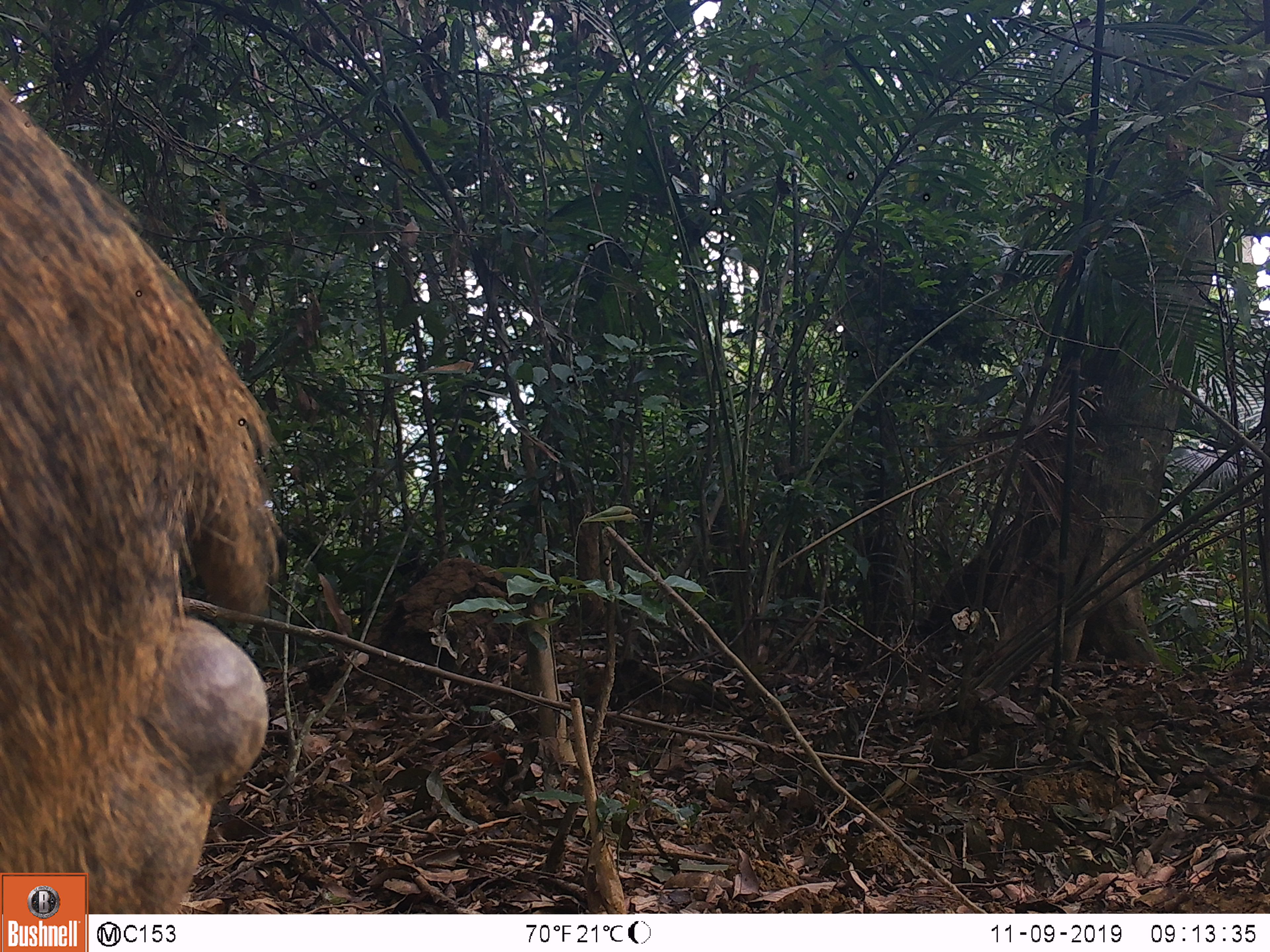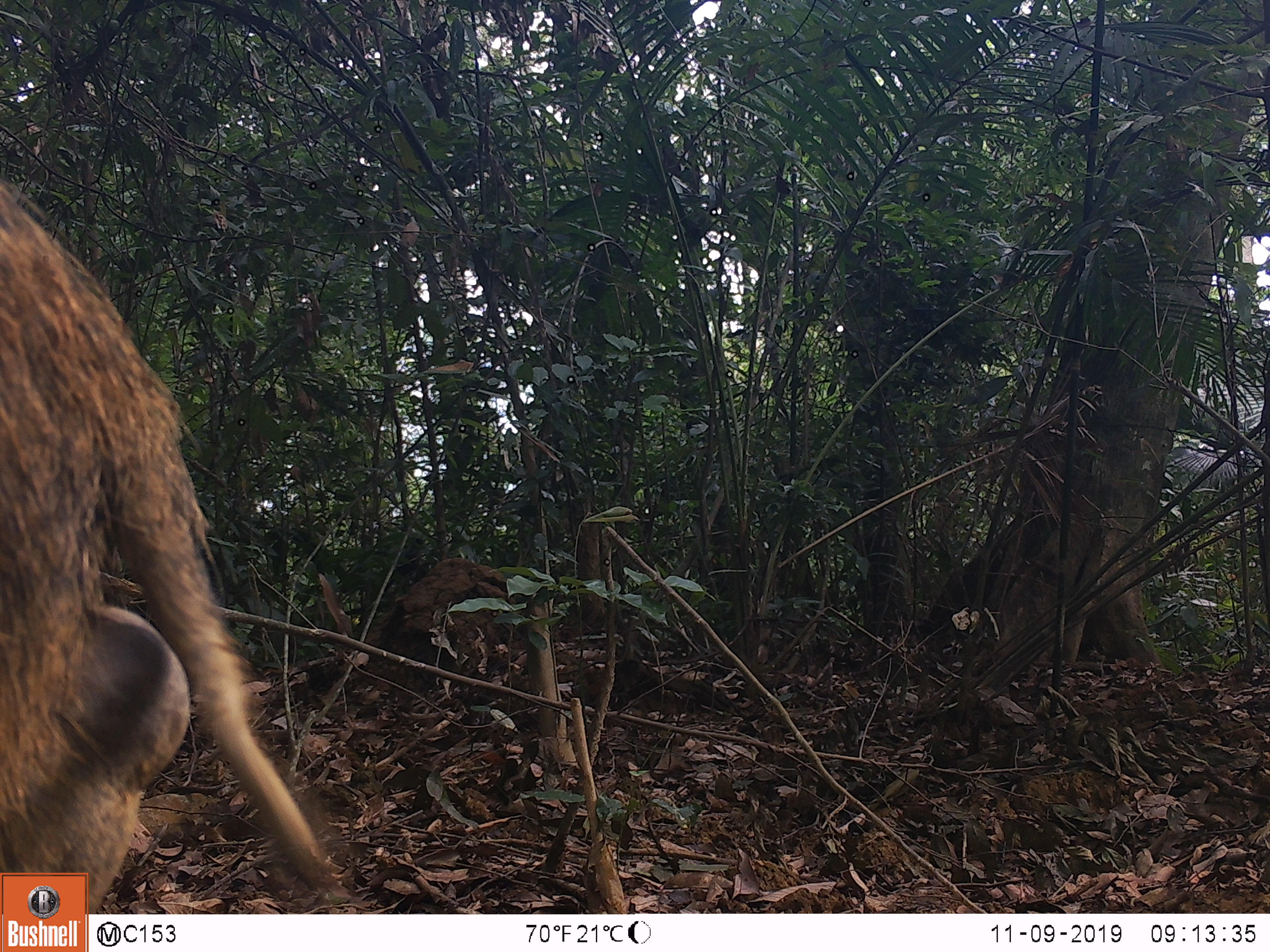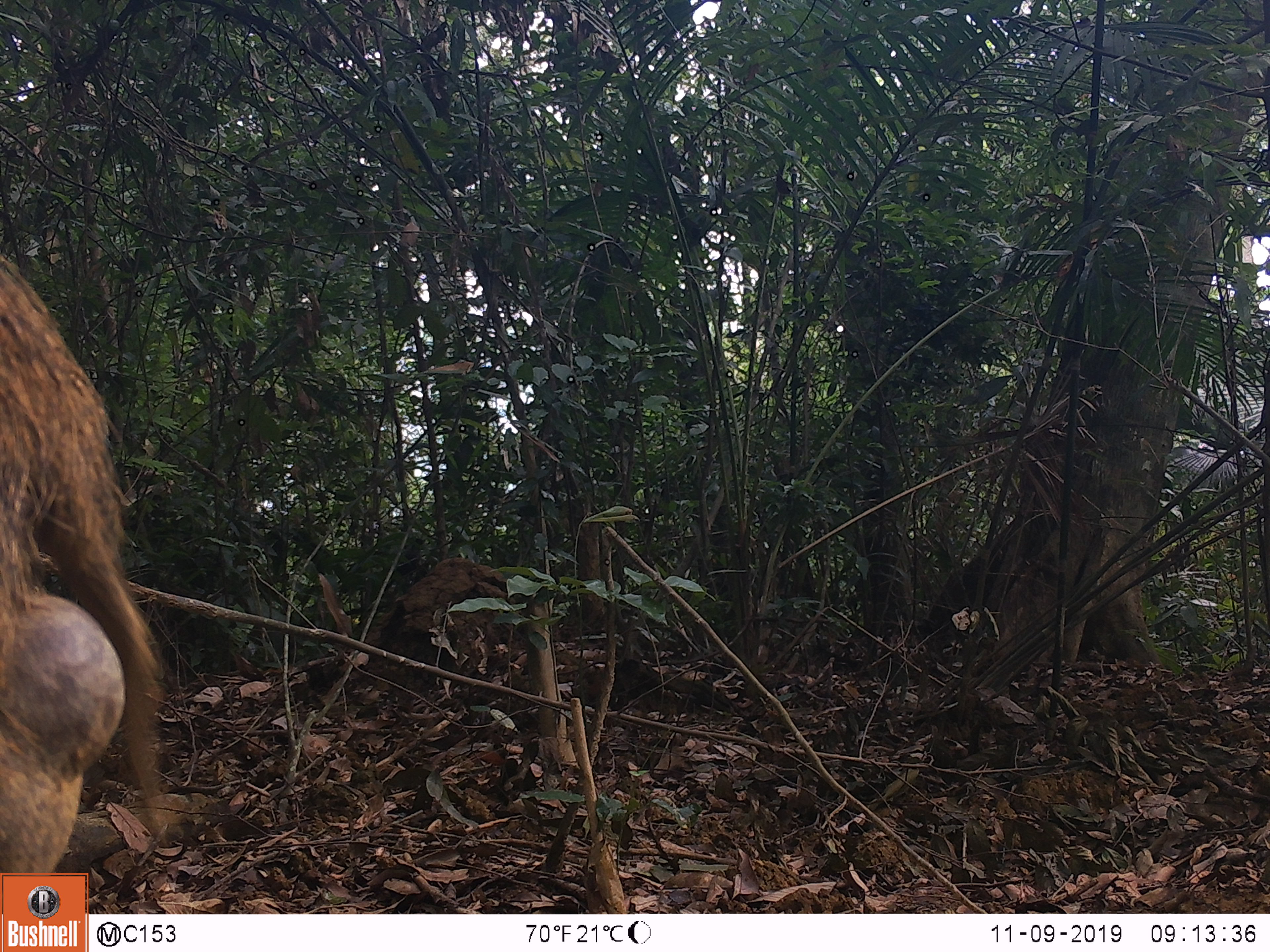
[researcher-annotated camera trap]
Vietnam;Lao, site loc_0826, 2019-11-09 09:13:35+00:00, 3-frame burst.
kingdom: Animalia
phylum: Chordata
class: Mammalia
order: Artiodactyla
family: Suidae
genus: Sus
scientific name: Sus scrofa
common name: eurasian wild pig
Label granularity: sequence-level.